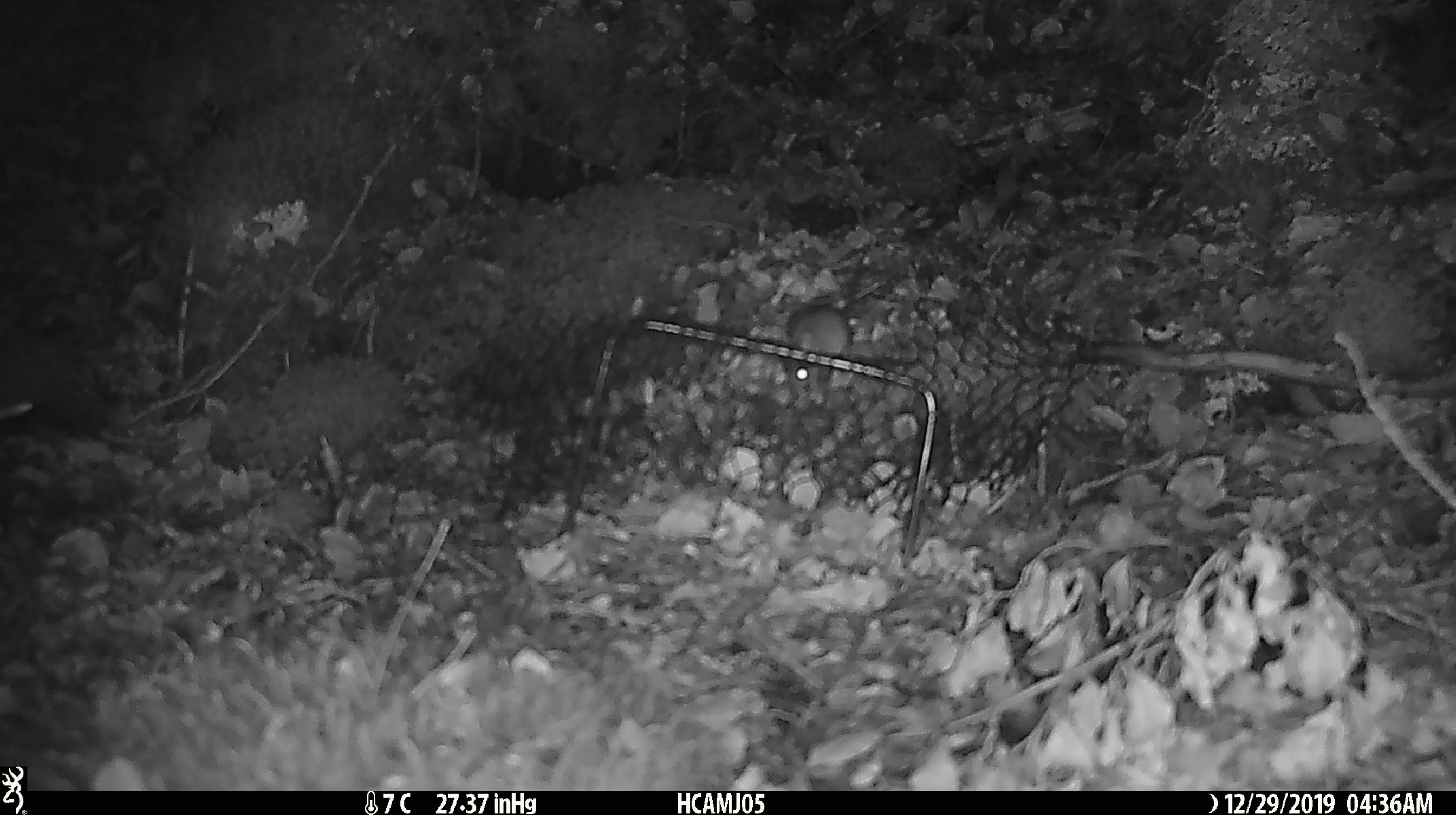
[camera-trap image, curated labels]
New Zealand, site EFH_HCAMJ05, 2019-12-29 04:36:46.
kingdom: Animalia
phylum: Chordata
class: Mammalia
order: Rodentia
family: Muridae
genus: Mus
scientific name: Mus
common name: mouse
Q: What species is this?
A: Mouse (Mus).